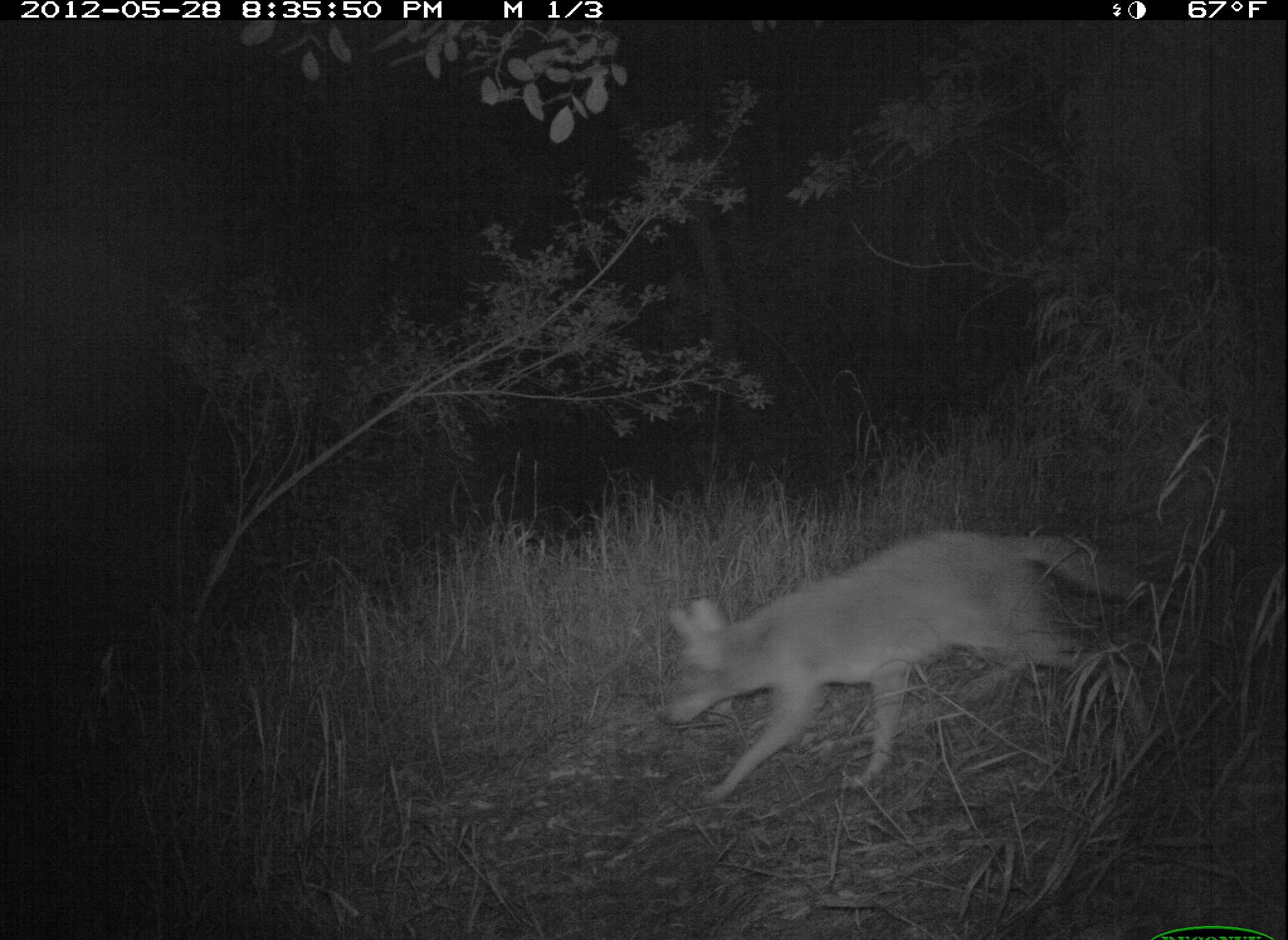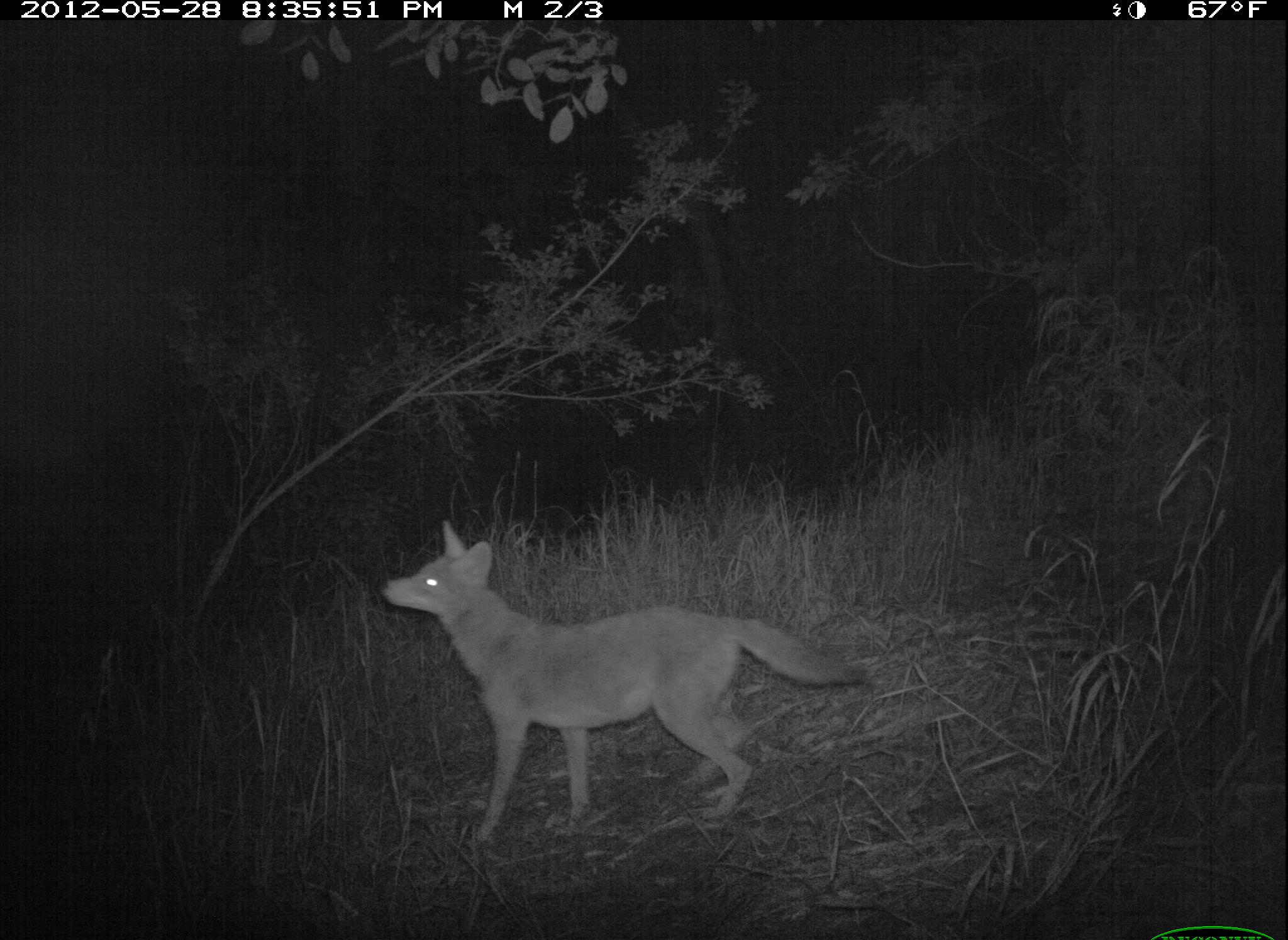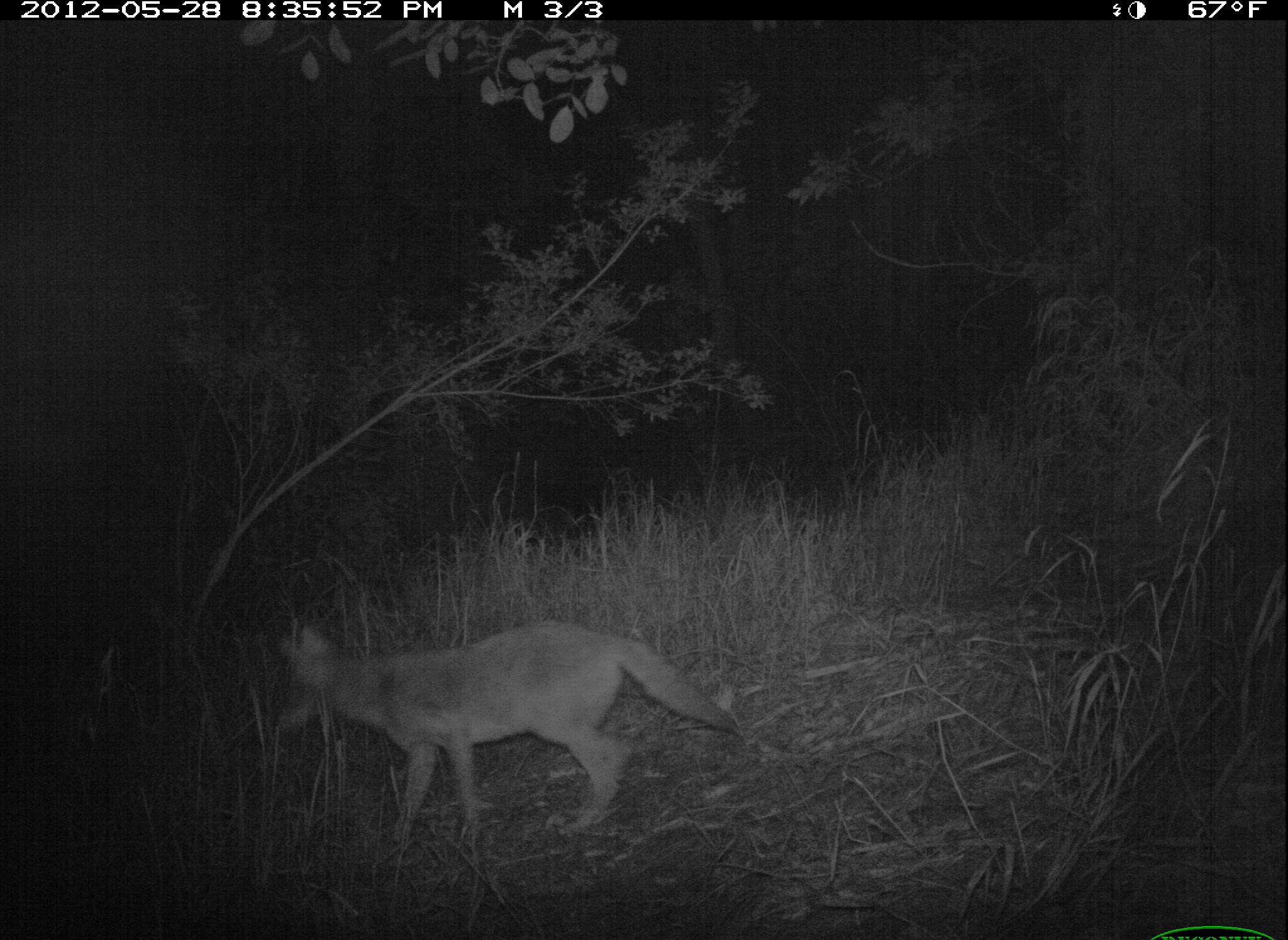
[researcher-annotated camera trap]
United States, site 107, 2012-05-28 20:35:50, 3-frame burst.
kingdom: Animalia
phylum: Chordata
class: Mammalia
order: Carnivora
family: Canidae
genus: Canis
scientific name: Canis latrans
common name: coyote